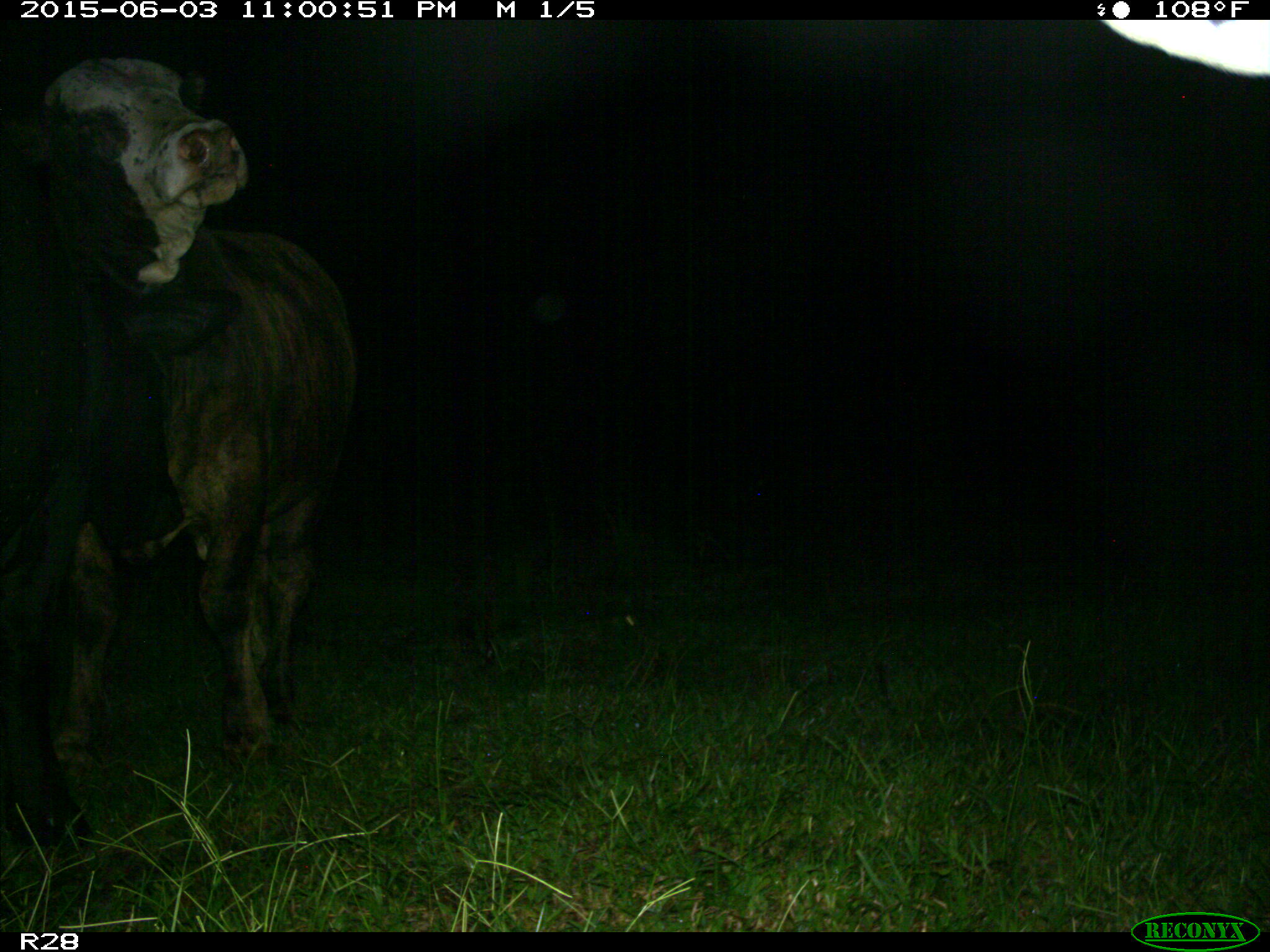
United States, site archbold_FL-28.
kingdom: Animalia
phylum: Chordata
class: Mammalia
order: Artiodactyla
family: Bovidae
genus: Bos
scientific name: Bos taurus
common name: domestic cow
Bos taurus (domestic cow).